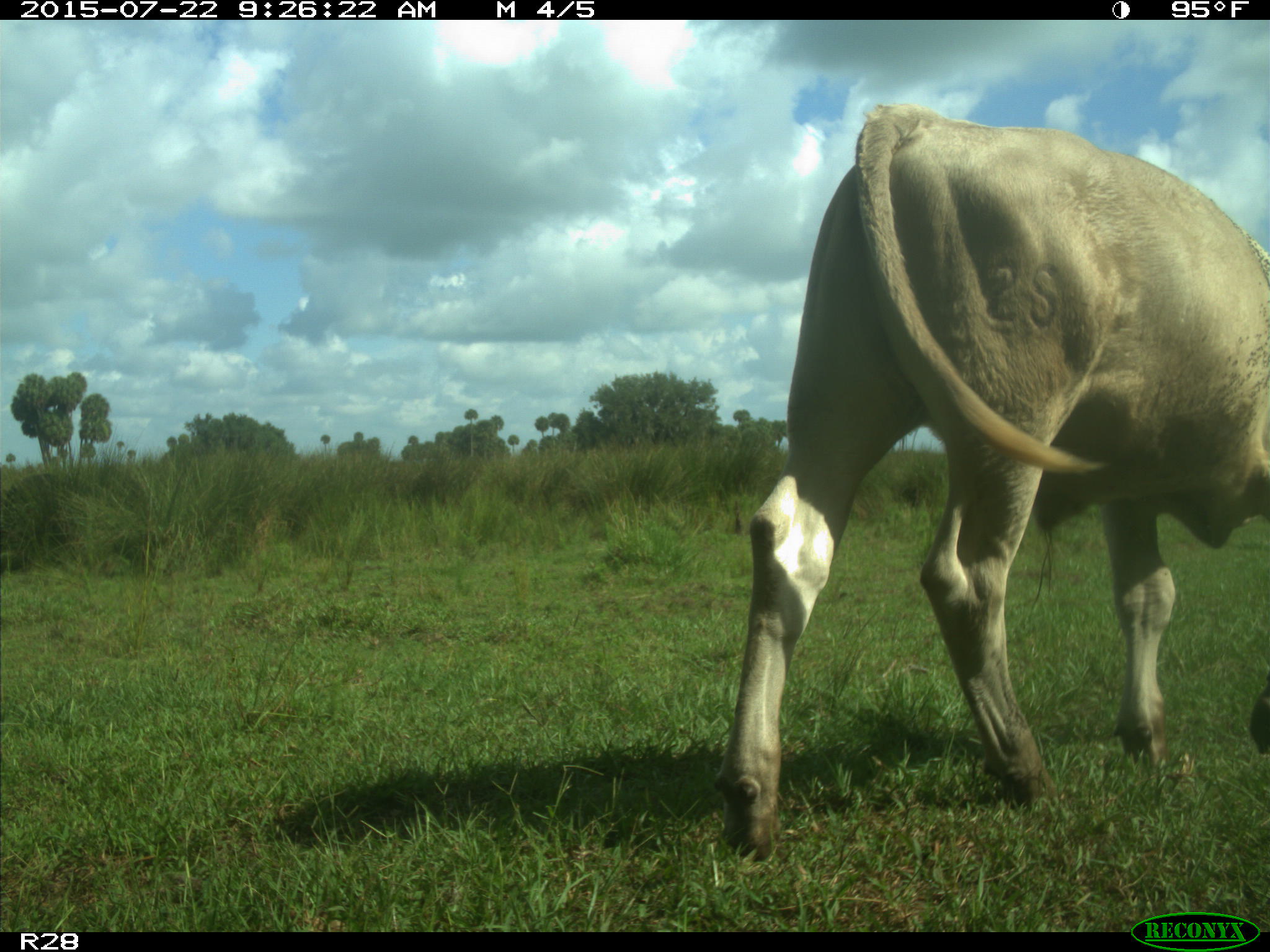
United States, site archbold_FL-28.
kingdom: Animalia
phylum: Chordata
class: Mammalia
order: Artiodactyla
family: Bovidae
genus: Bos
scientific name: Bos taurus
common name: domestic cow